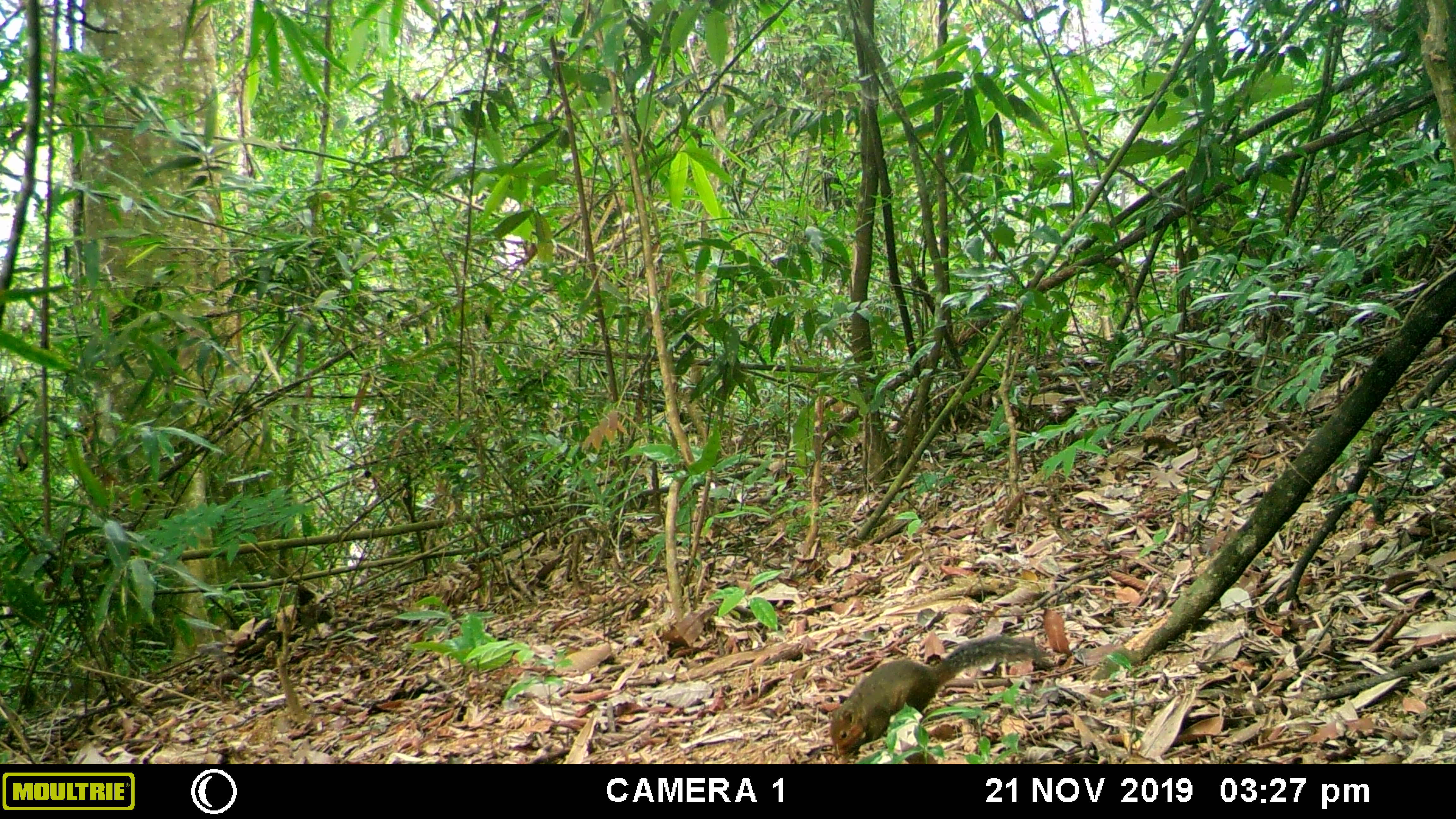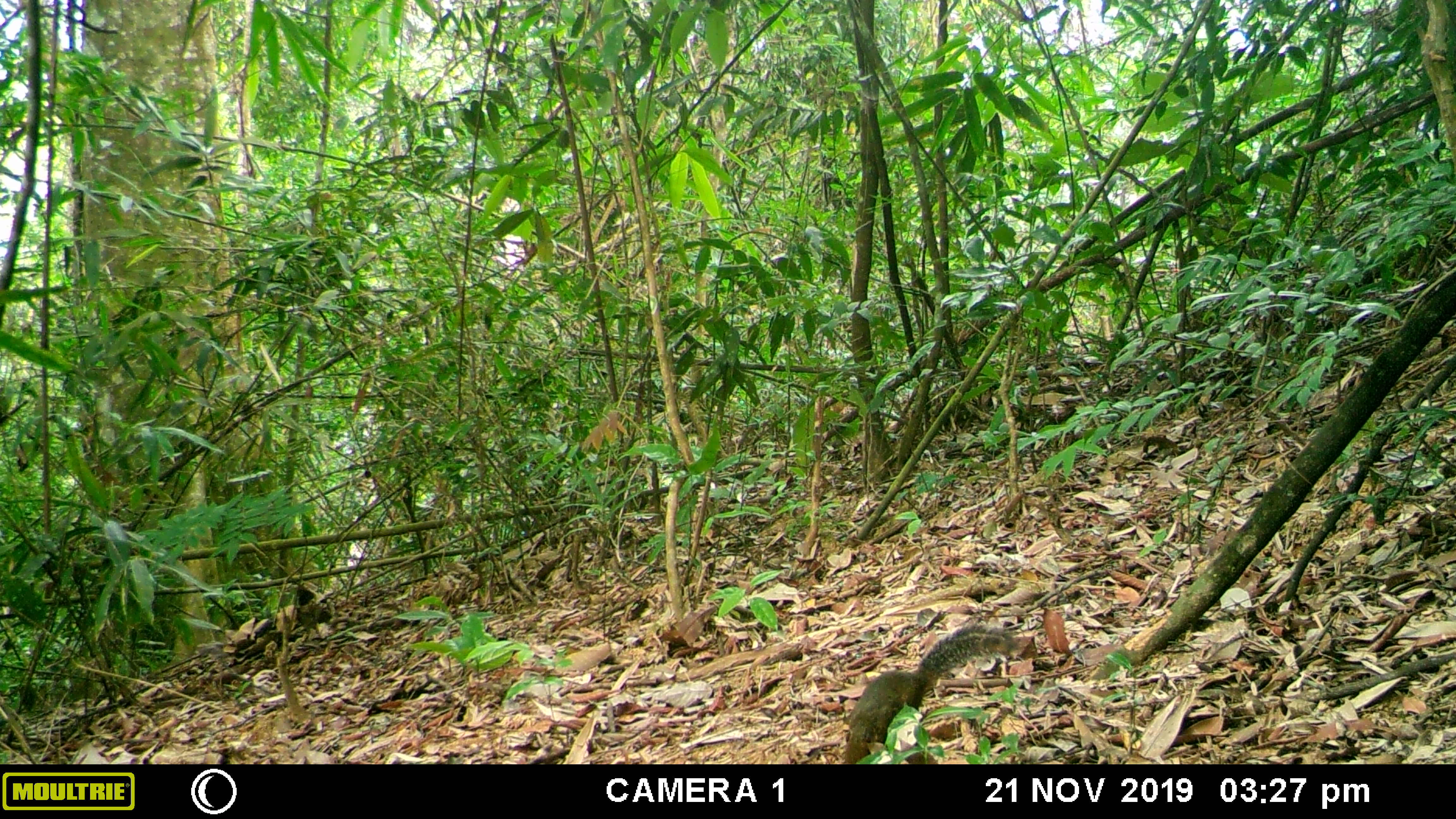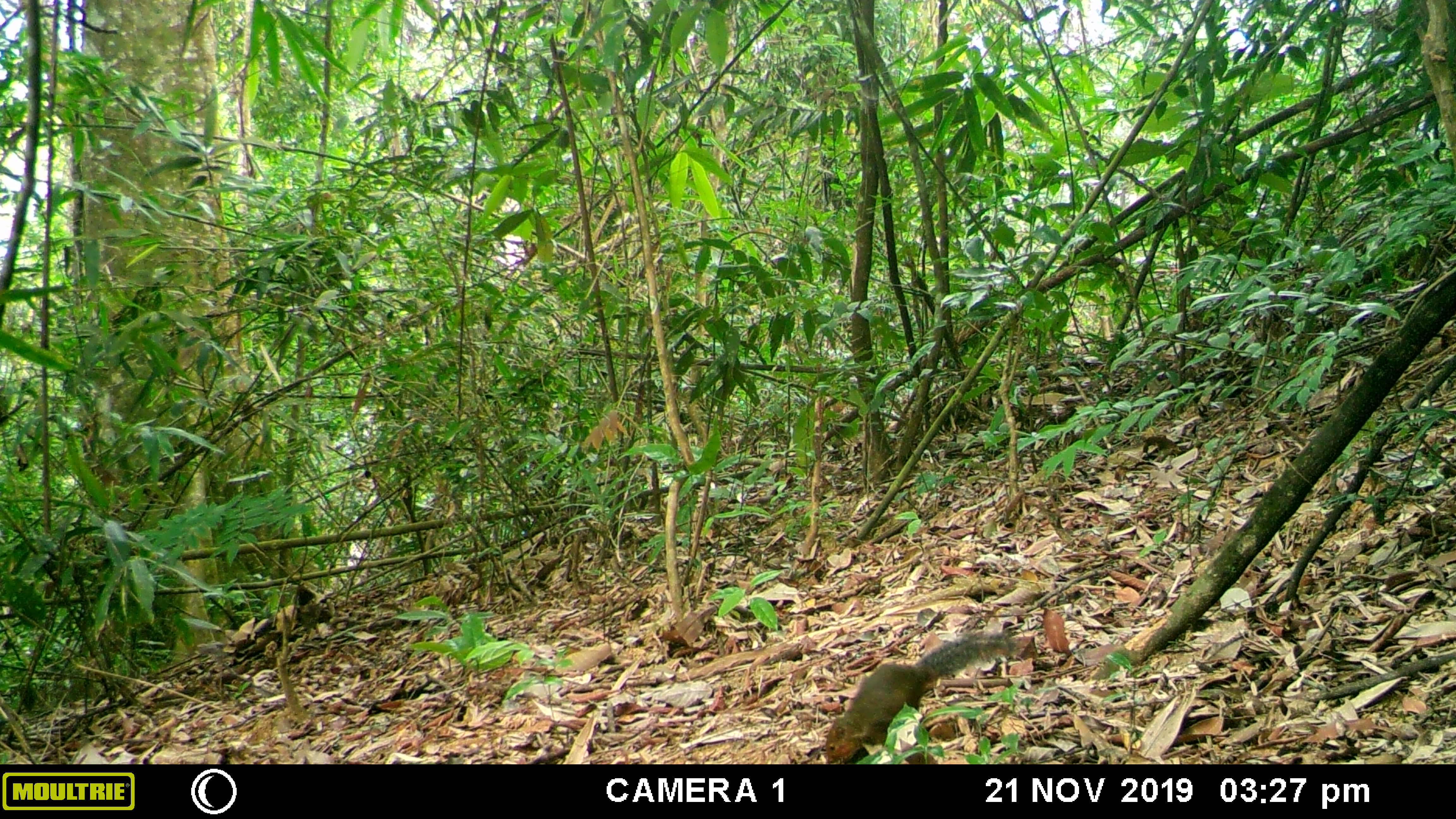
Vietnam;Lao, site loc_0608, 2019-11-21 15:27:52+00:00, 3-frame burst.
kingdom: Animalia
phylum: Chordata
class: Mammalia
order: Rodentia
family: Sciuridae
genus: Dremomys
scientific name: Dremomys rufigenis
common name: red-cheeked squirrel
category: red cheeked squirrel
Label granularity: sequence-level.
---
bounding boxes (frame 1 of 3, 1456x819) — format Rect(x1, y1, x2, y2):
red cheeked squirrel: Rect(828, 633, 1043, 764)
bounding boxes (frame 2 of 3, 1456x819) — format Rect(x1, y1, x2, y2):
red cheeked squirrel: Rect(843, 621, 1021, 764)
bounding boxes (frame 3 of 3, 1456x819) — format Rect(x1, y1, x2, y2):
red cheeked squirrel: Rect(823, 629, 1018, 765)